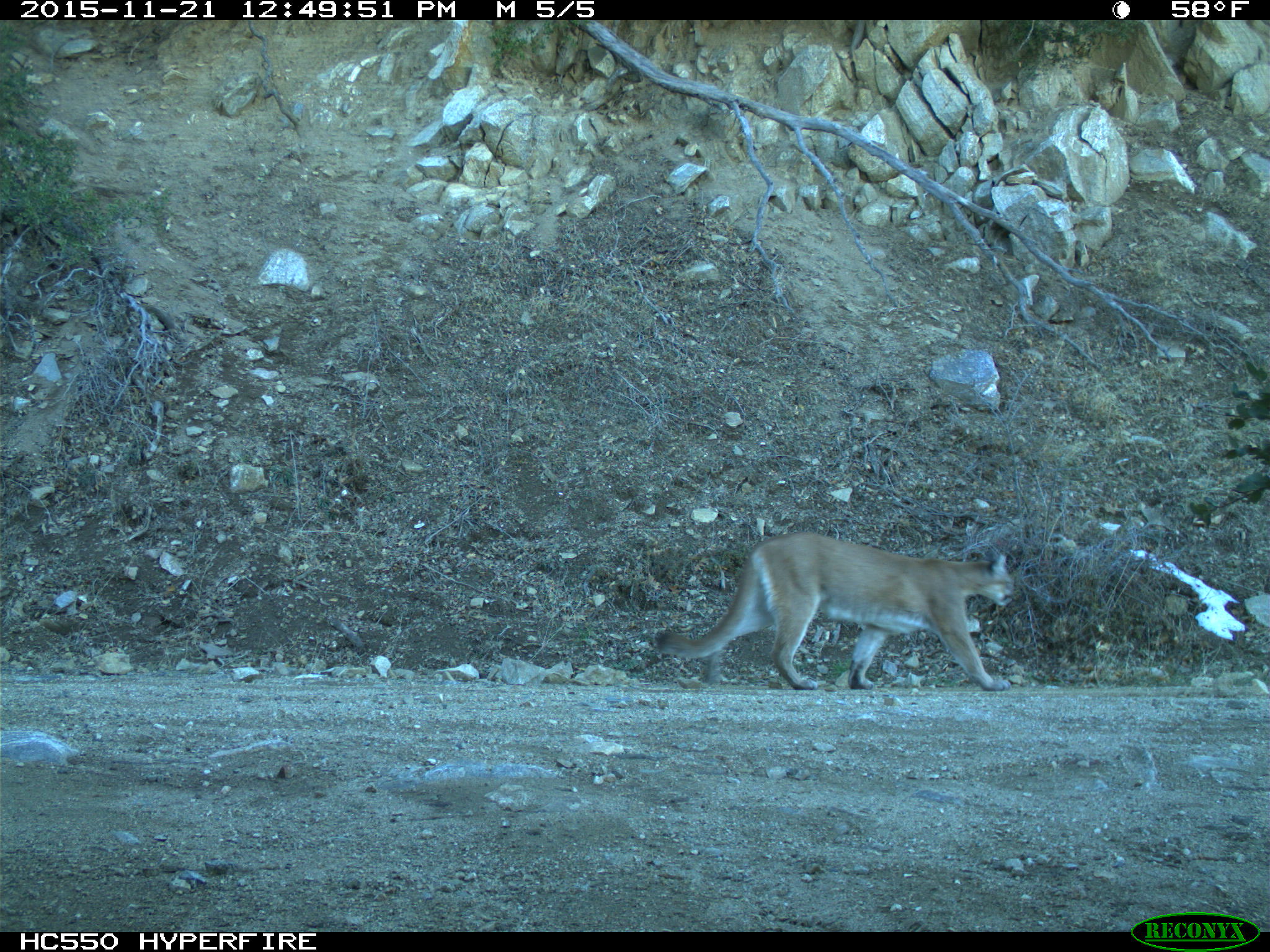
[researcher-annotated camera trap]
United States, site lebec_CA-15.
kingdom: Animalia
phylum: Chordata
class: Mammalia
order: Carnivora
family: Felidae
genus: Puma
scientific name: Puma concolor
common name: mountain lion